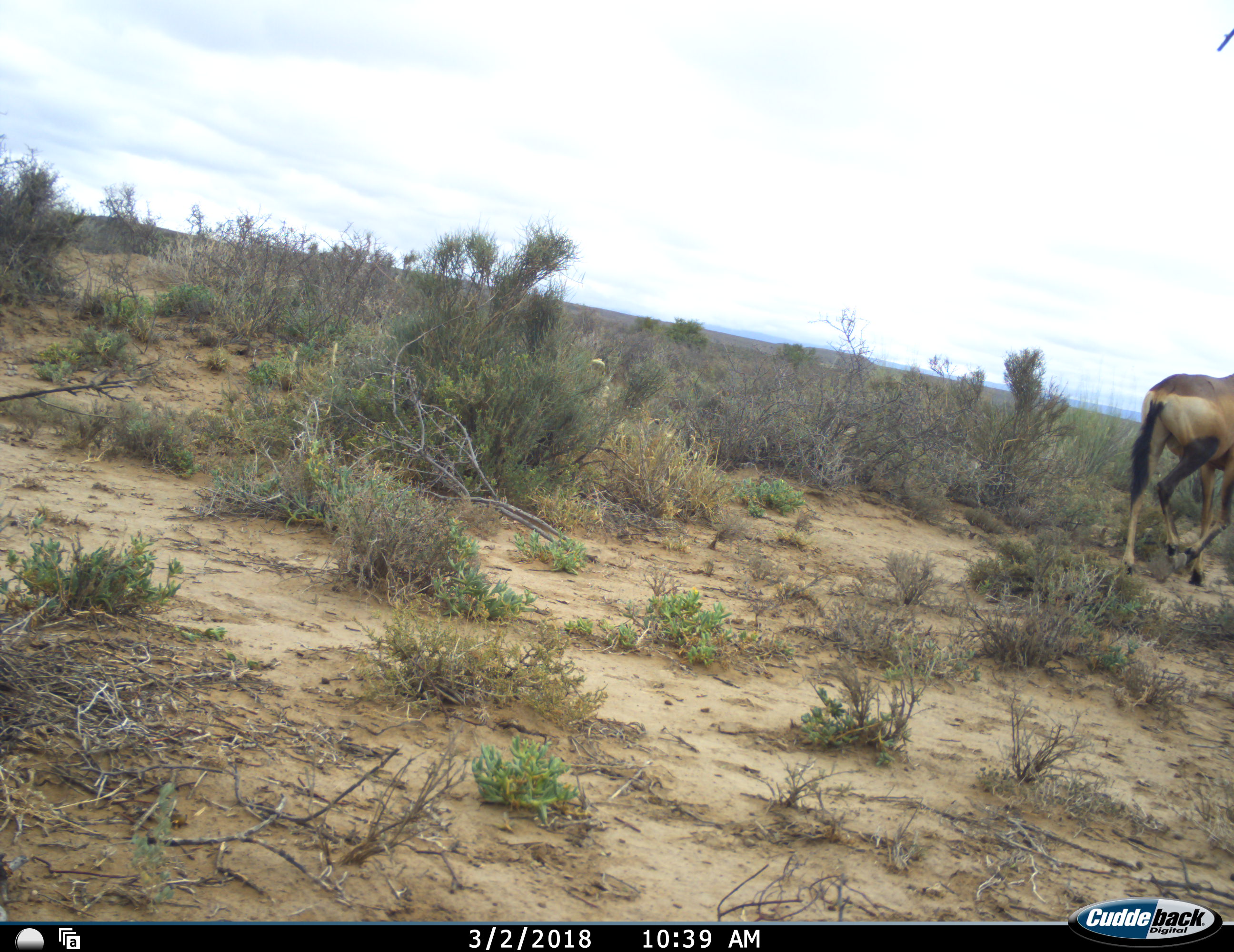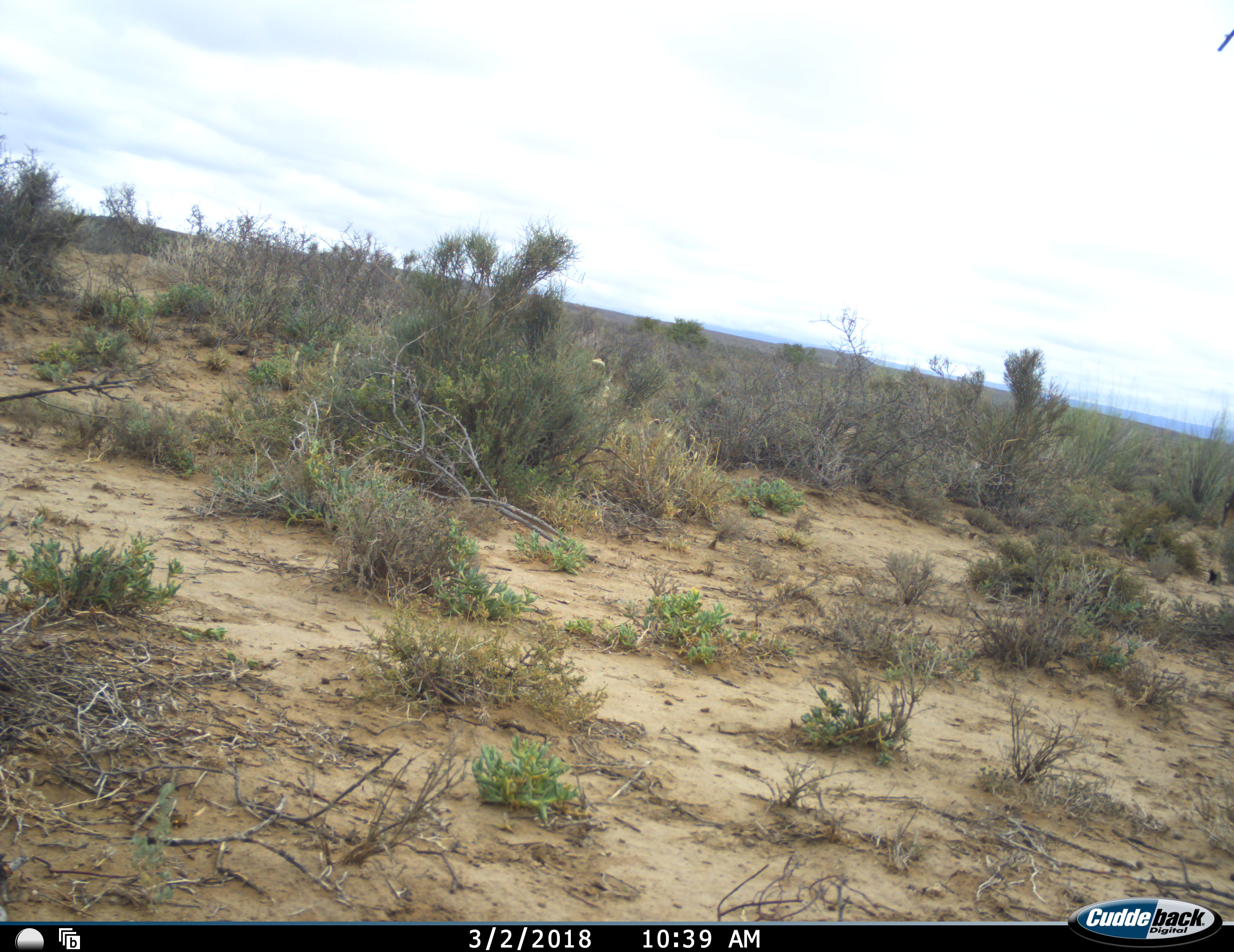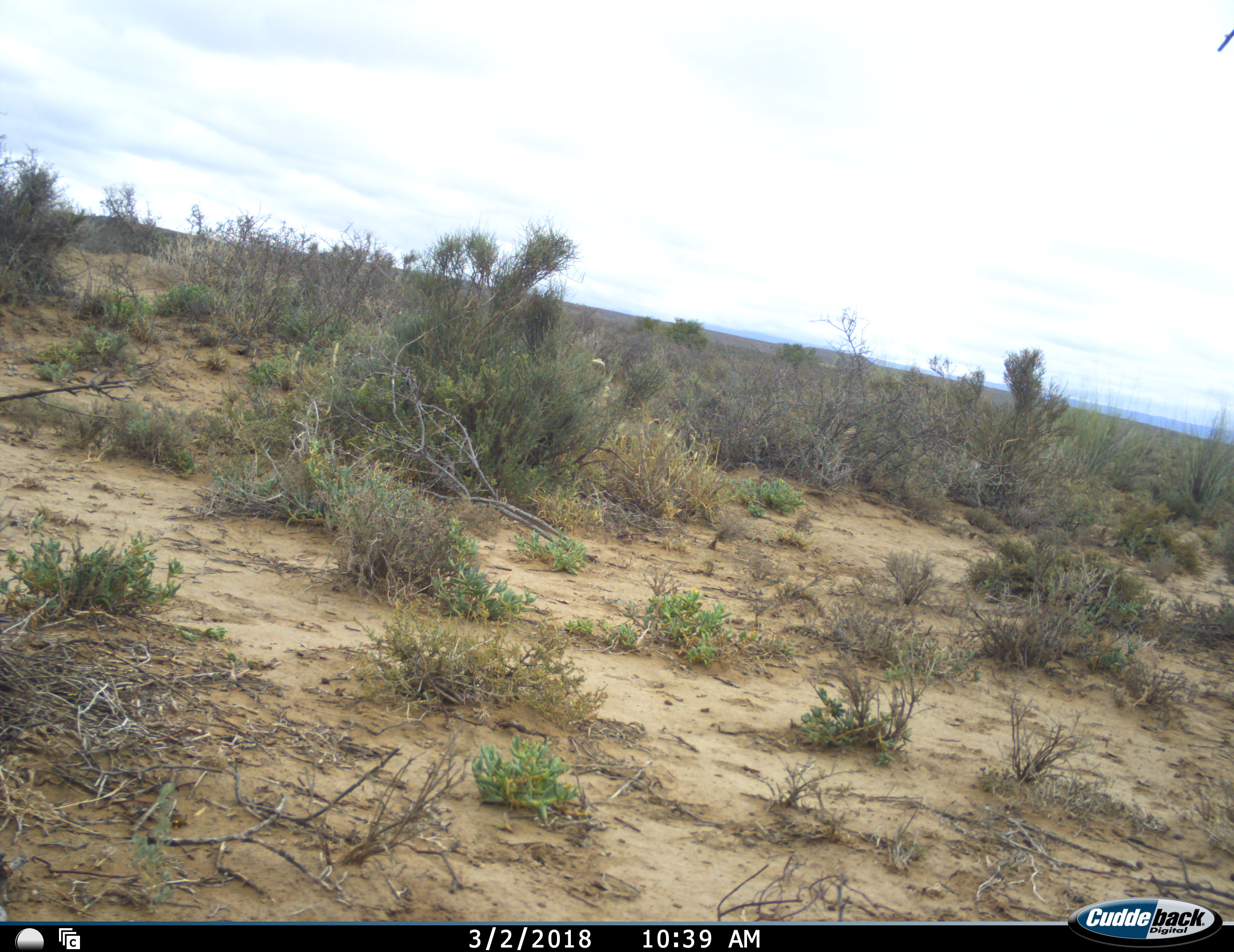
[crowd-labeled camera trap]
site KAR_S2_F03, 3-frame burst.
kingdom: Animalia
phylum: Chordata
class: Mammalia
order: Artiodactyla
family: Bovidae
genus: Alcelaphus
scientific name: Alcelaphus buselaphus caama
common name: red hartebeest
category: hartebeestred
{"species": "hartebeestred (red hartebeest) (Alcelaphus buselaphus caama)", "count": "1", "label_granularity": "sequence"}